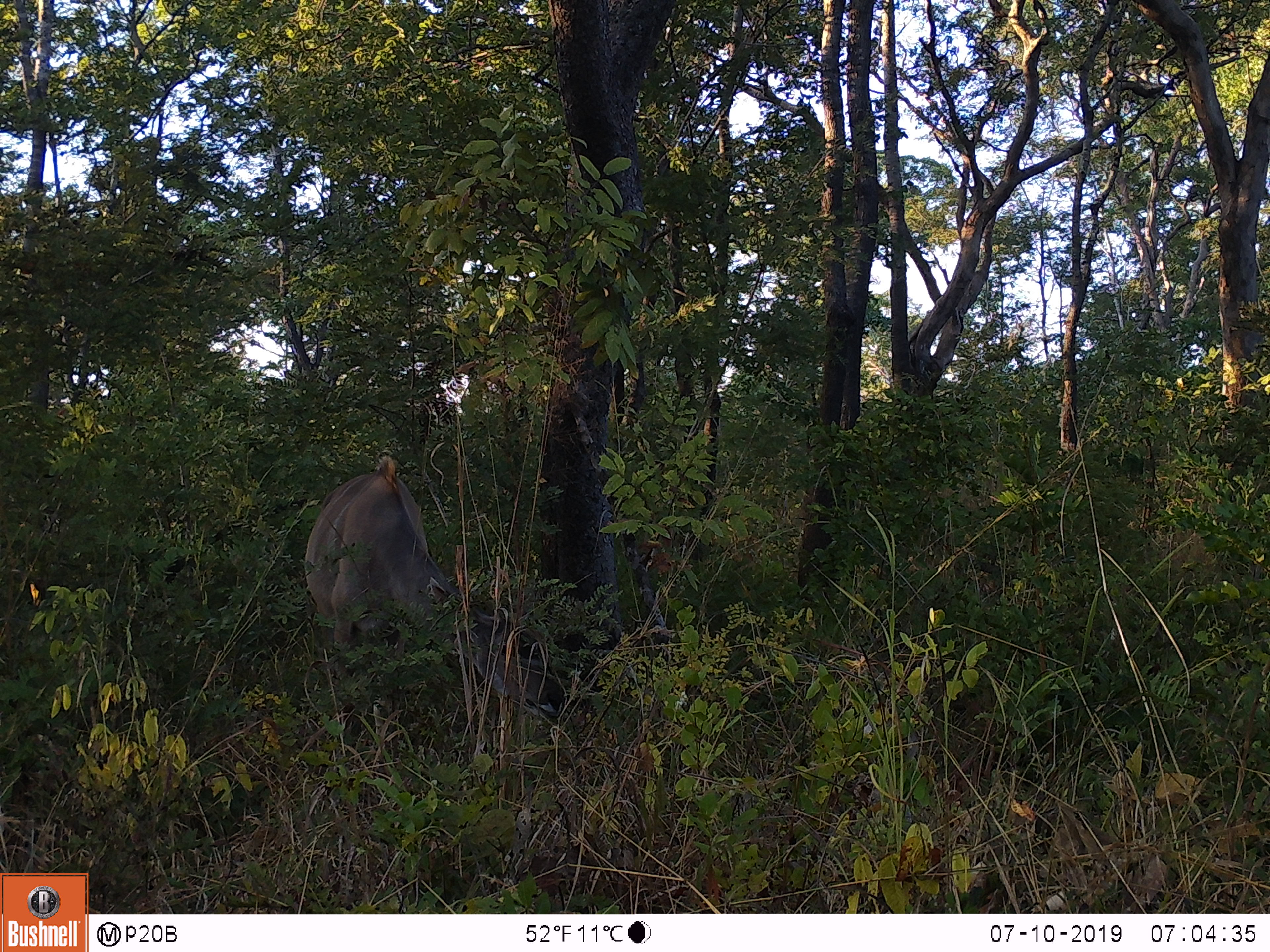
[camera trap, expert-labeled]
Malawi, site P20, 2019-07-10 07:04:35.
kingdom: Animalia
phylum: Chordata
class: Mammalia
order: Artiodactyla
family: Bovidae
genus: Tragelaphus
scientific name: Tragelaphus strepsiceros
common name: greater kudu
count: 1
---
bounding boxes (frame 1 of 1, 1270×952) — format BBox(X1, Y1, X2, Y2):
greater kudu: BBox(299, 448, 575, 728)